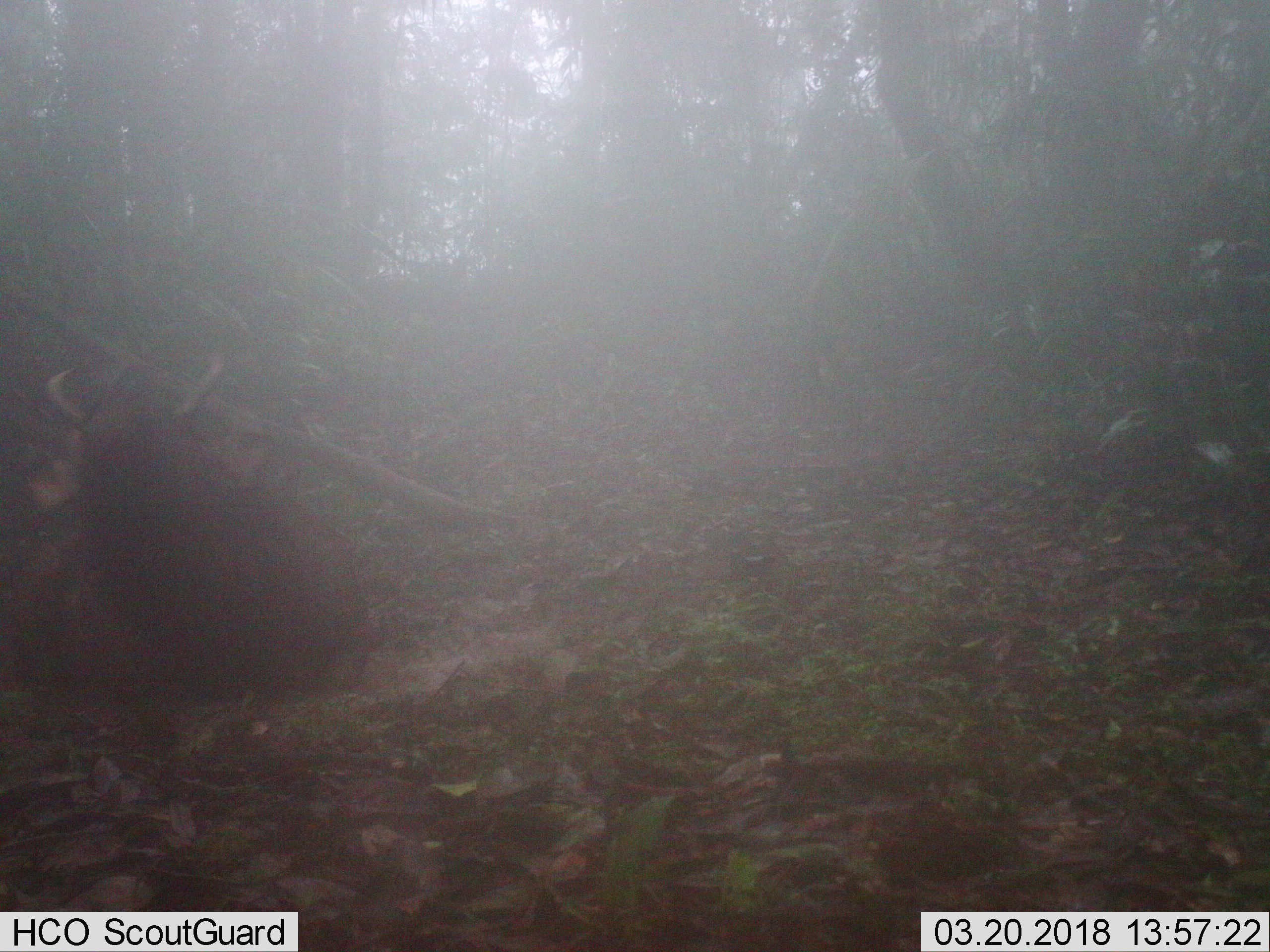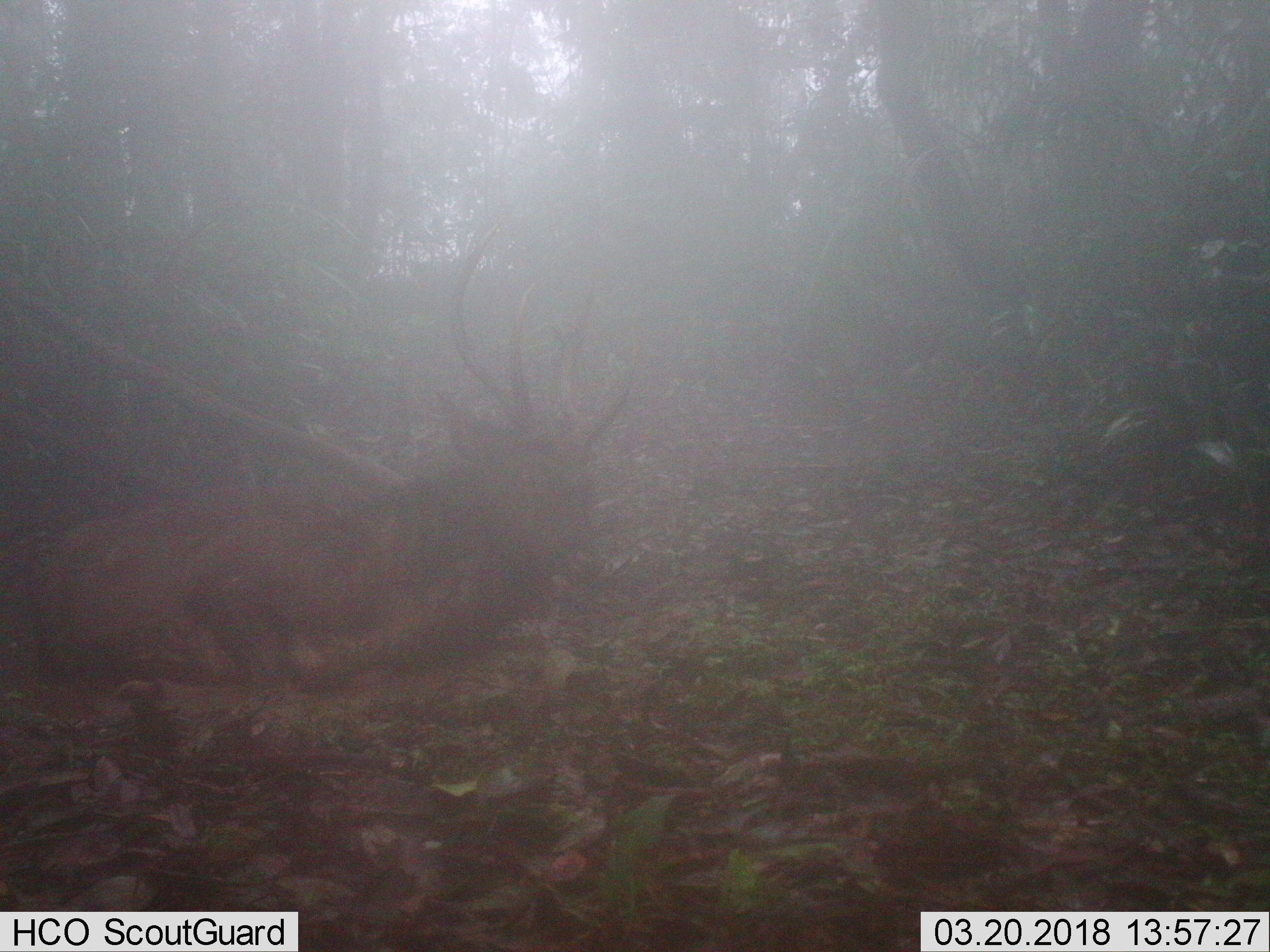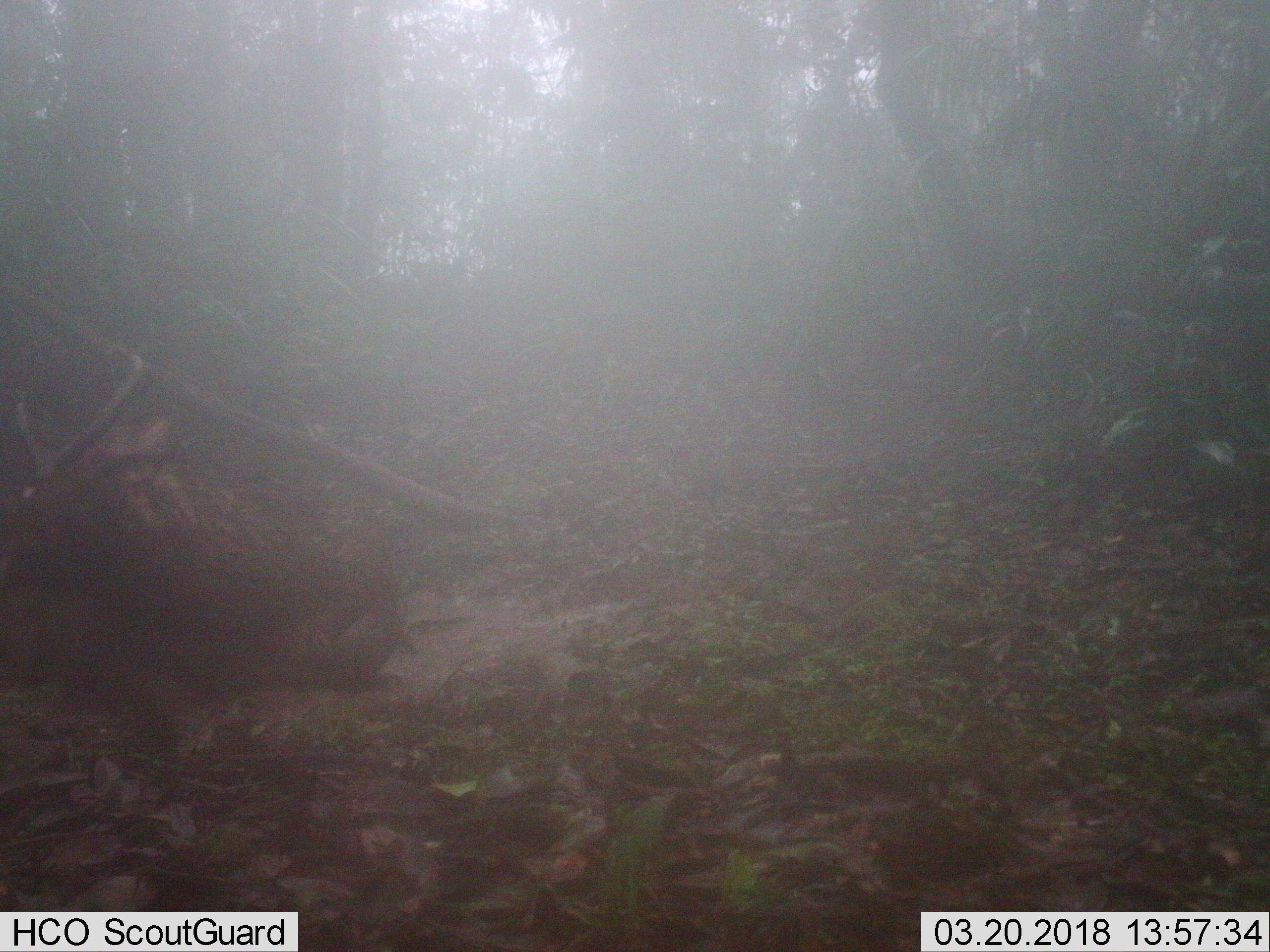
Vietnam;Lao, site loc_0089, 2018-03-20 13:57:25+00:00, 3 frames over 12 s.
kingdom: Animalia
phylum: Chordata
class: Mammalia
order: Artiodactyla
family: Cervidae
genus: Rusa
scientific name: Rusa unicolor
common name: sambar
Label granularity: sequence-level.